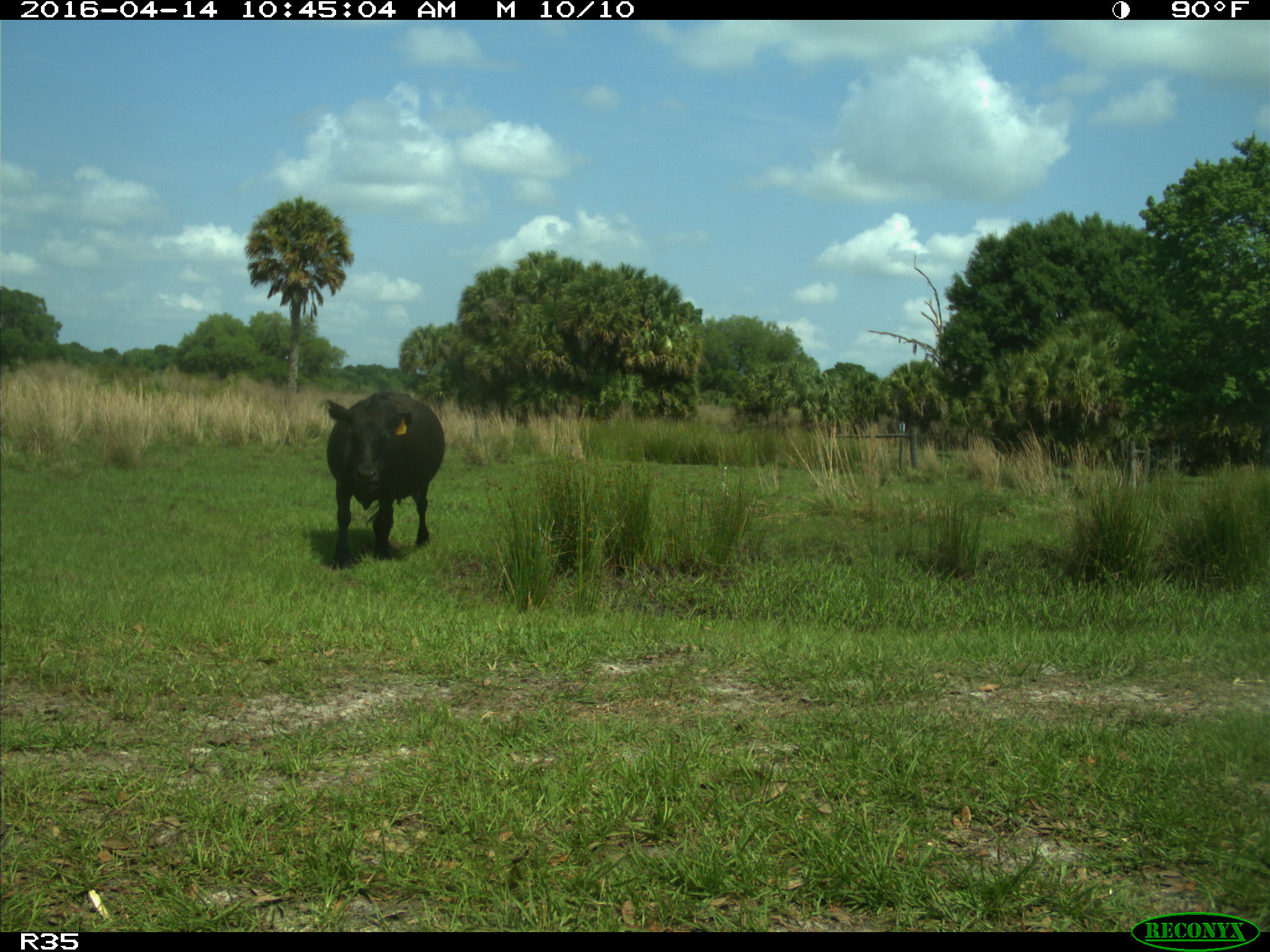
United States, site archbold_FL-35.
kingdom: Animalia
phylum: Chordata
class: Mammalia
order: Artiodactyla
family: Bovidae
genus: Bos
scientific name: Bos taurus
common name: domestic cow